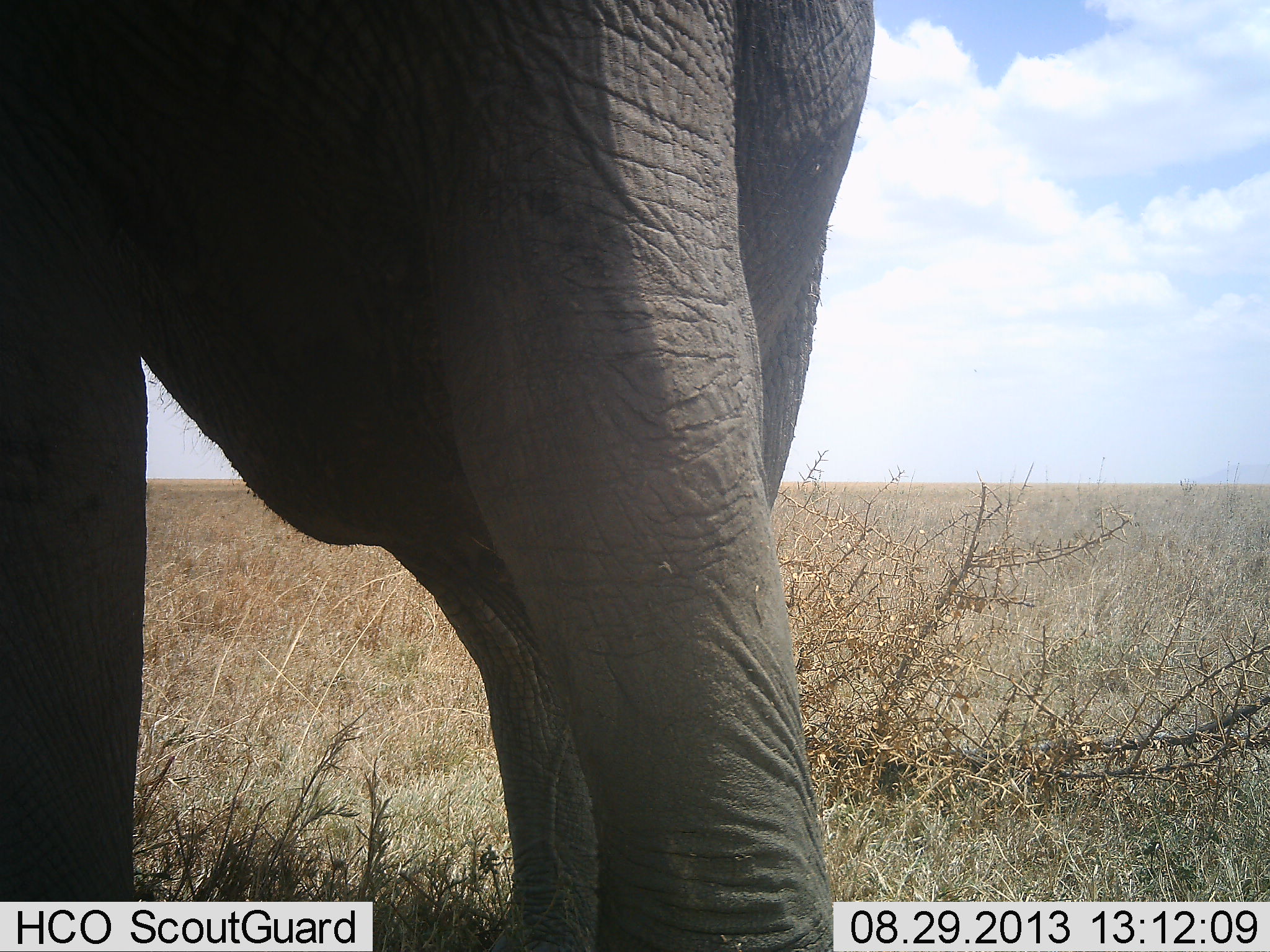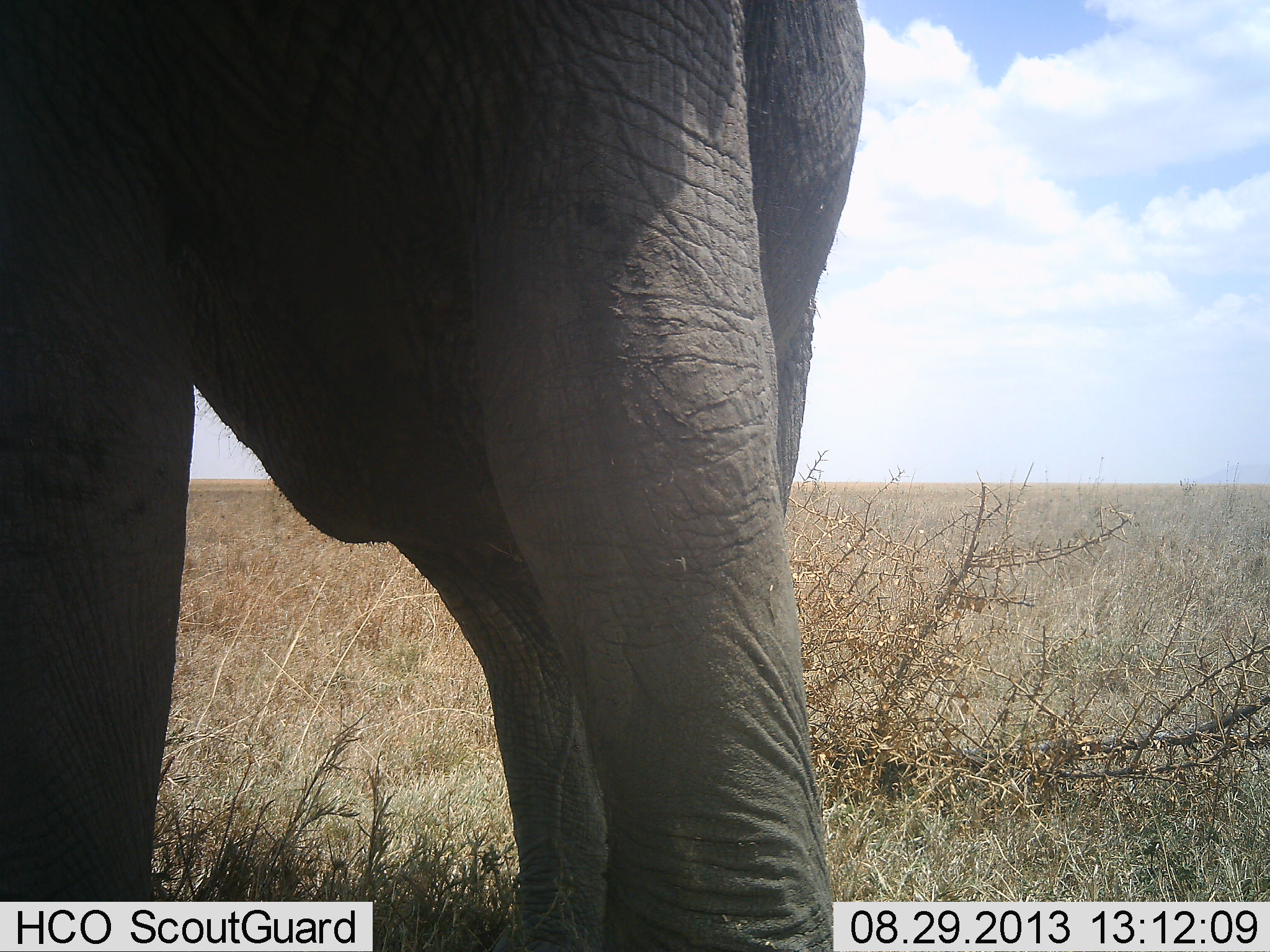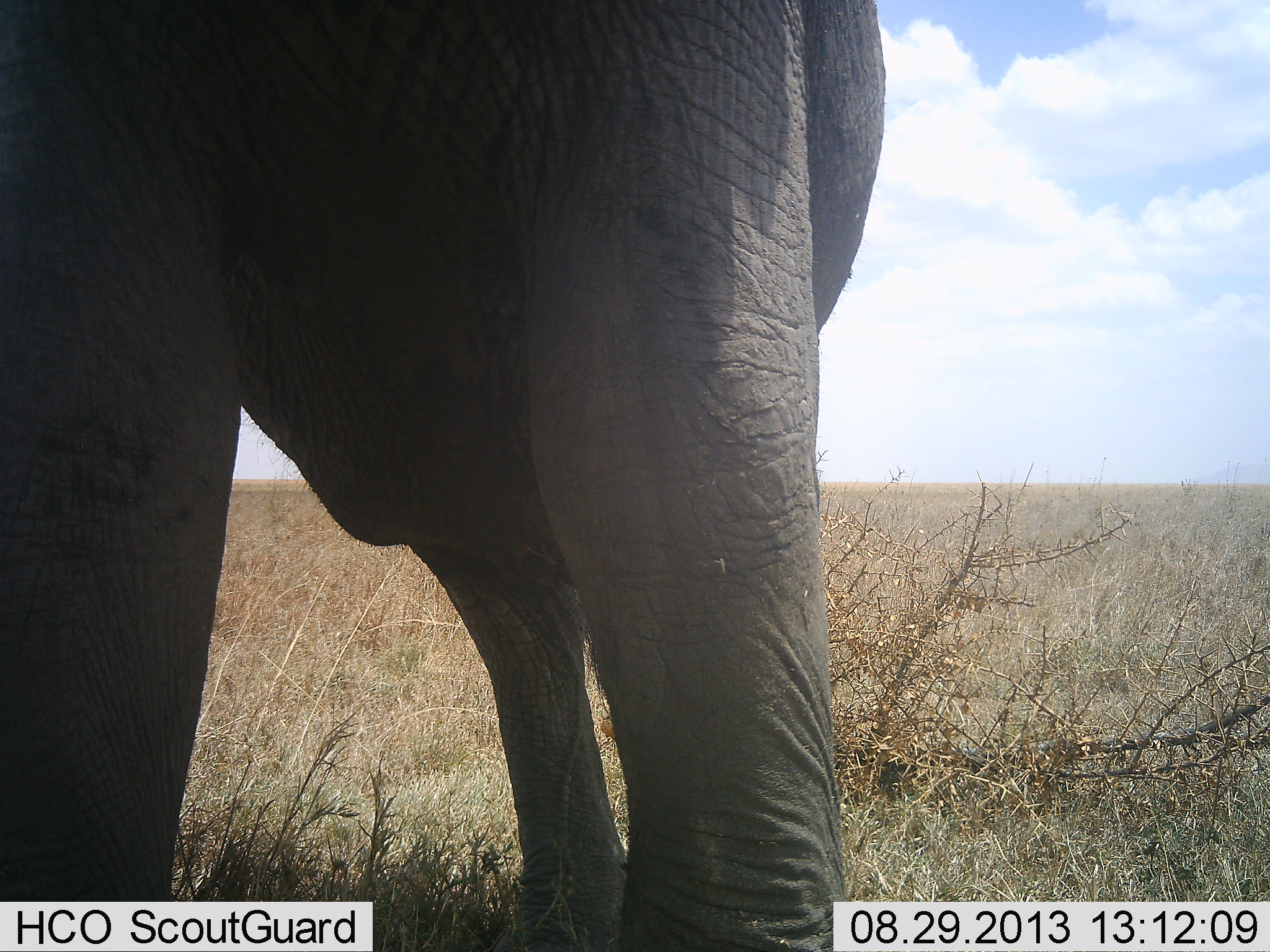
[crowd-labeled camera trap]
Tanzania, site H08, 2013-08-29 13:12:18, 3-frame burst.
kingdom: Animalia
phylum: Chordata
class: Mammalia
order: Proboscidea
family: Elephantidae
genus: Loxodonta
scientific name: Loxodonta africana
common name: african bush elephant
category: elephant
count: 1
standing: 89%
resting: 0%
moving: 11%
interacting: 4%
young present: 0%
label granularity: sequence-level